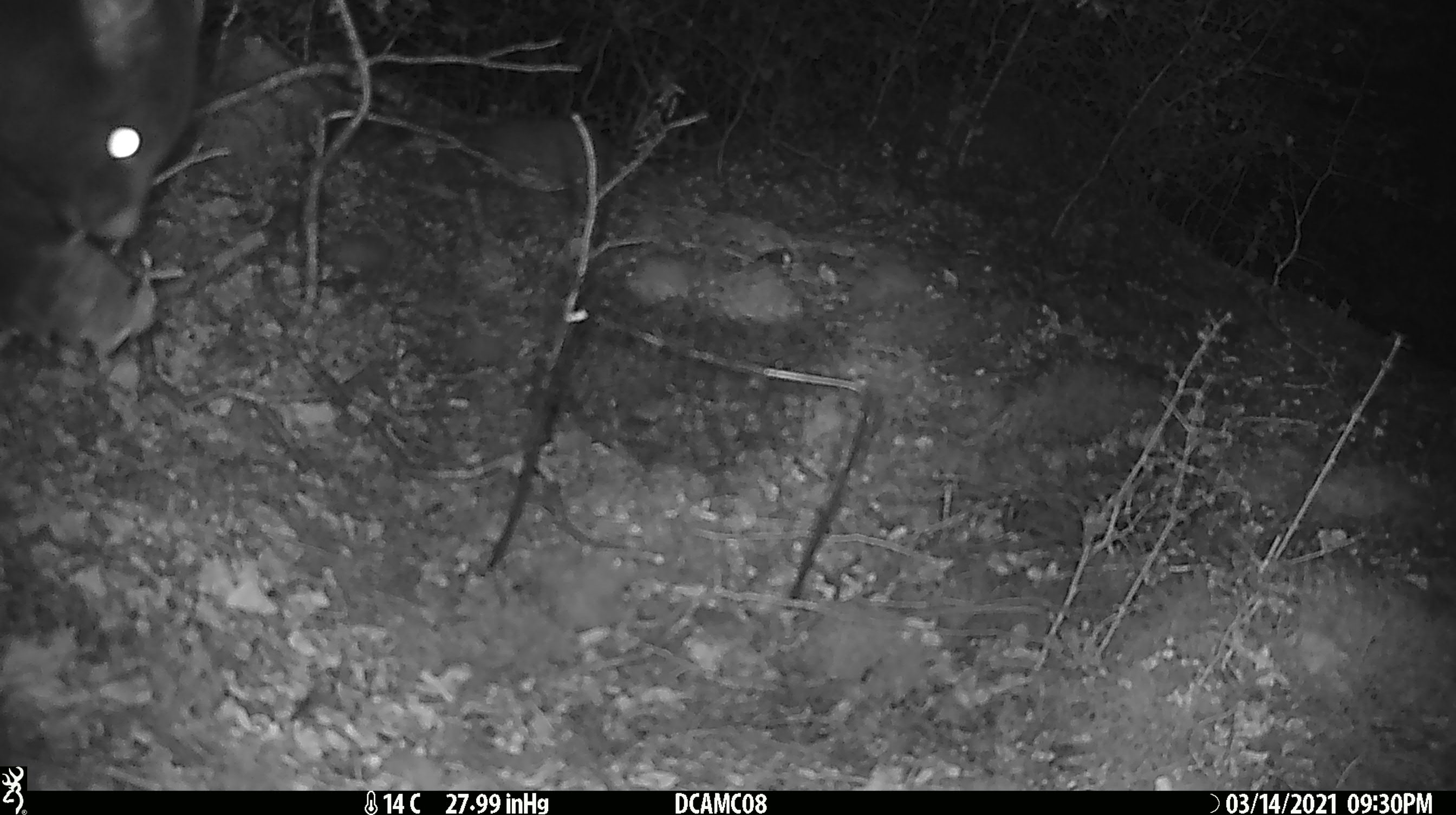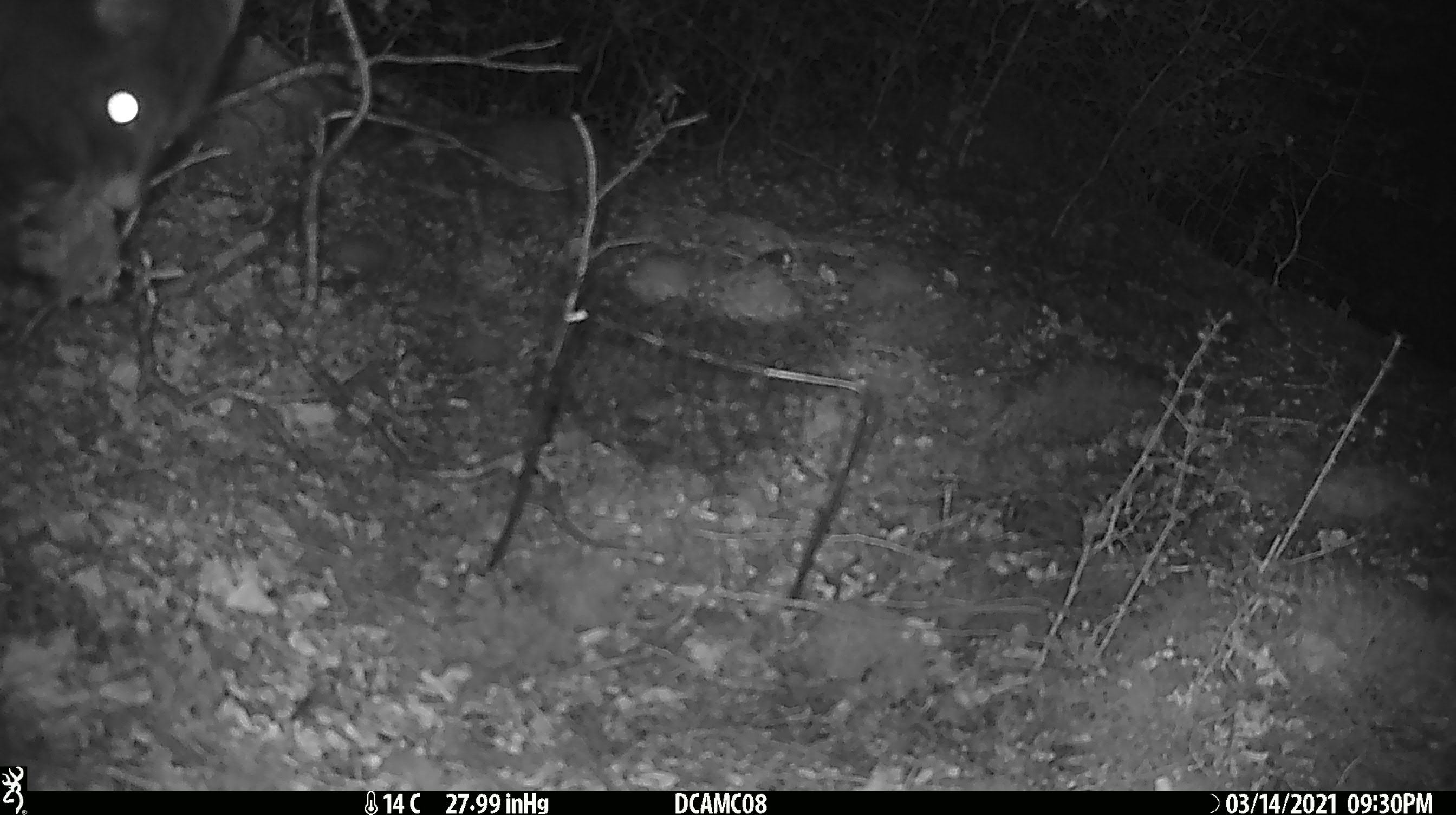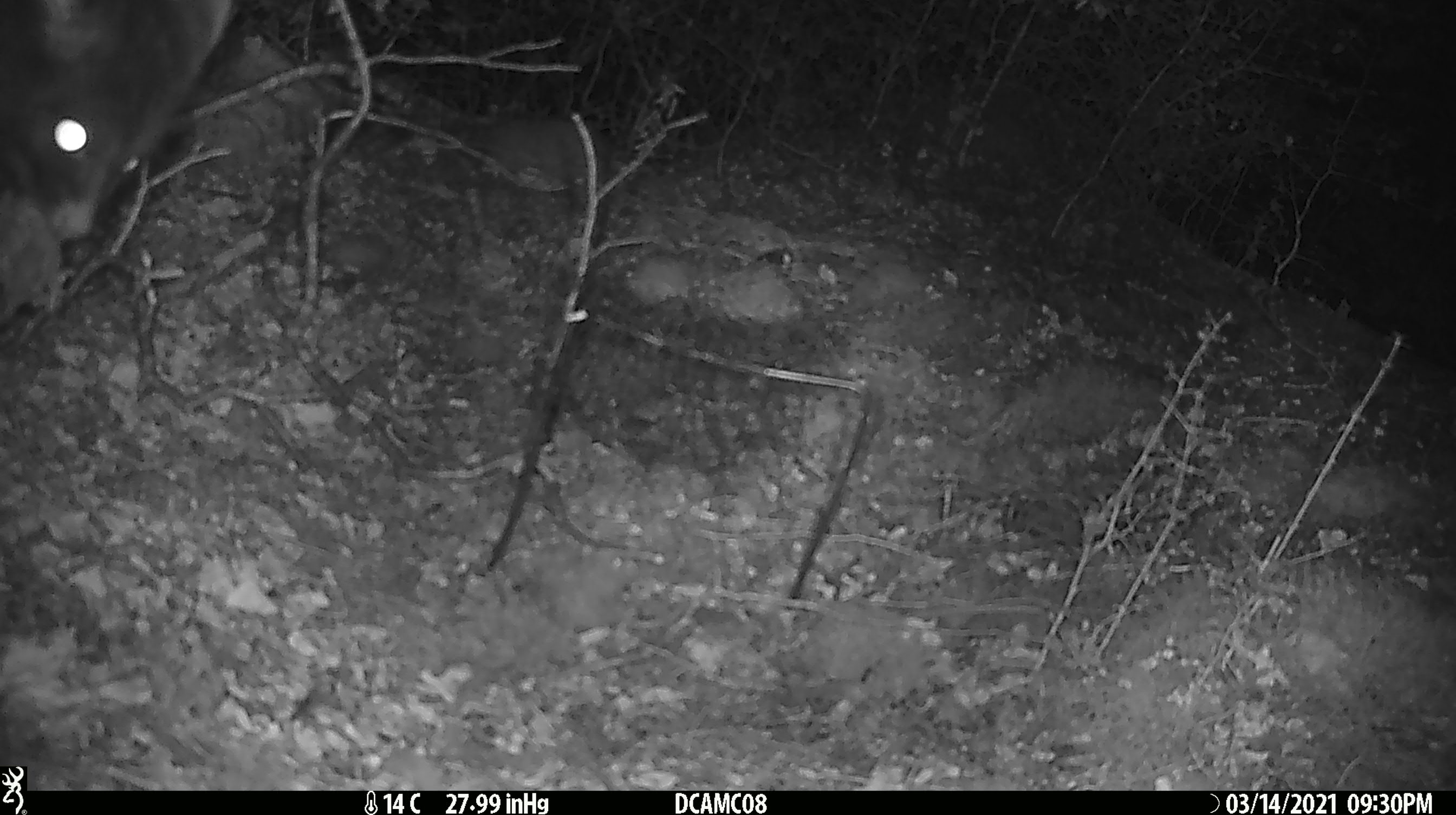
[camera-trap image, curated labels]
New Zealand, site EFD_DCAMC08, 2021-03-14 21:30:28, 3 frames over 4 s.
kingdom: Animalia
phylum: Chordata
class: Mammalia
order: Diprotodontia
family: Phalangeridae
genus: Trichosurus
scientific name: Trichosurus vulpecula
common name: common brushtail possum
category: possum